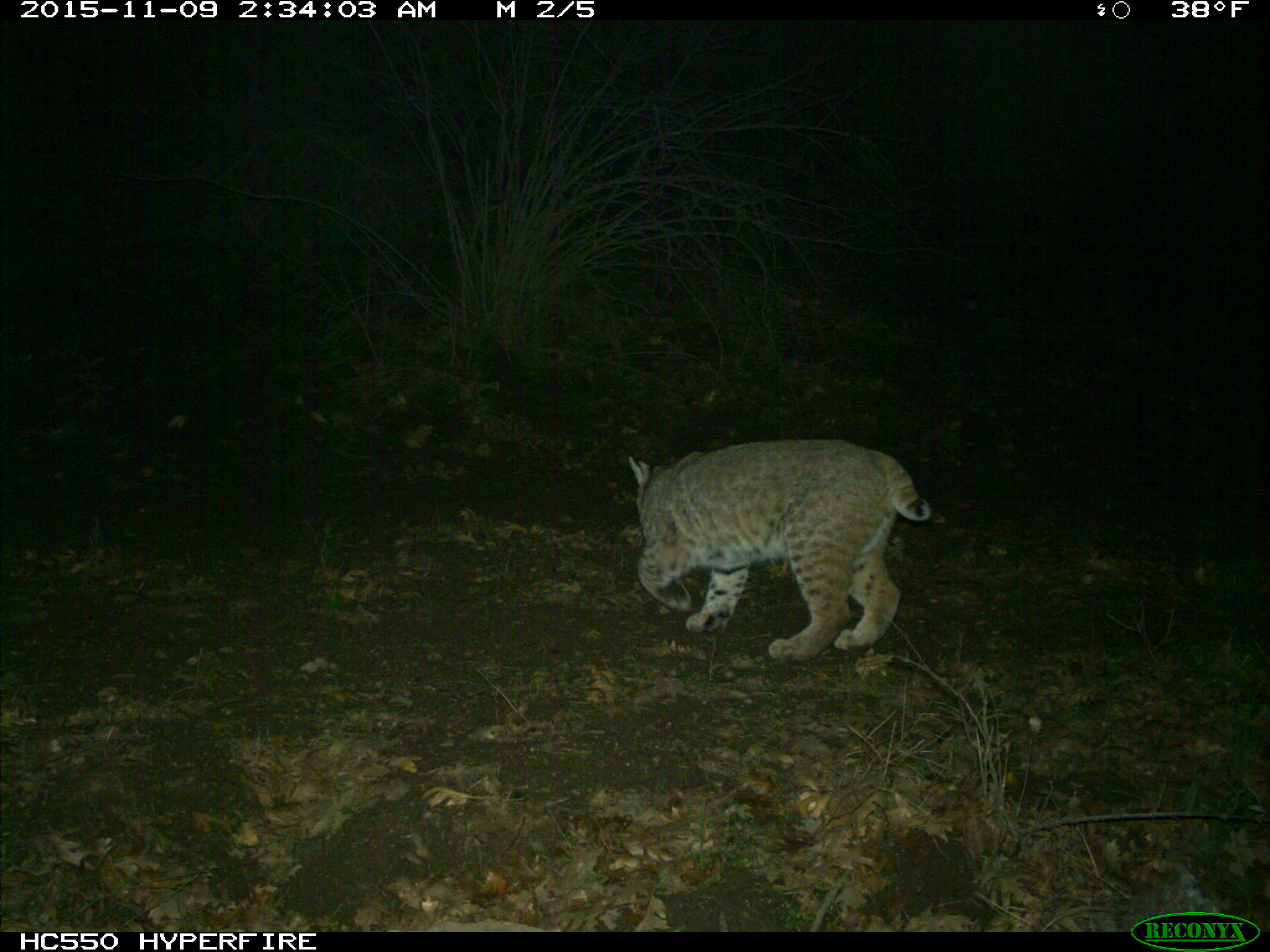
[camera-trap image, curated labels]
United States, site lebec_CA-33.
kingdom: Animalia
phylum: Chordata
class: Mammalia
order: Carnivora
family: Felidae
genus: Lynx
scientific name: Lynx rufus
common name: bobcat